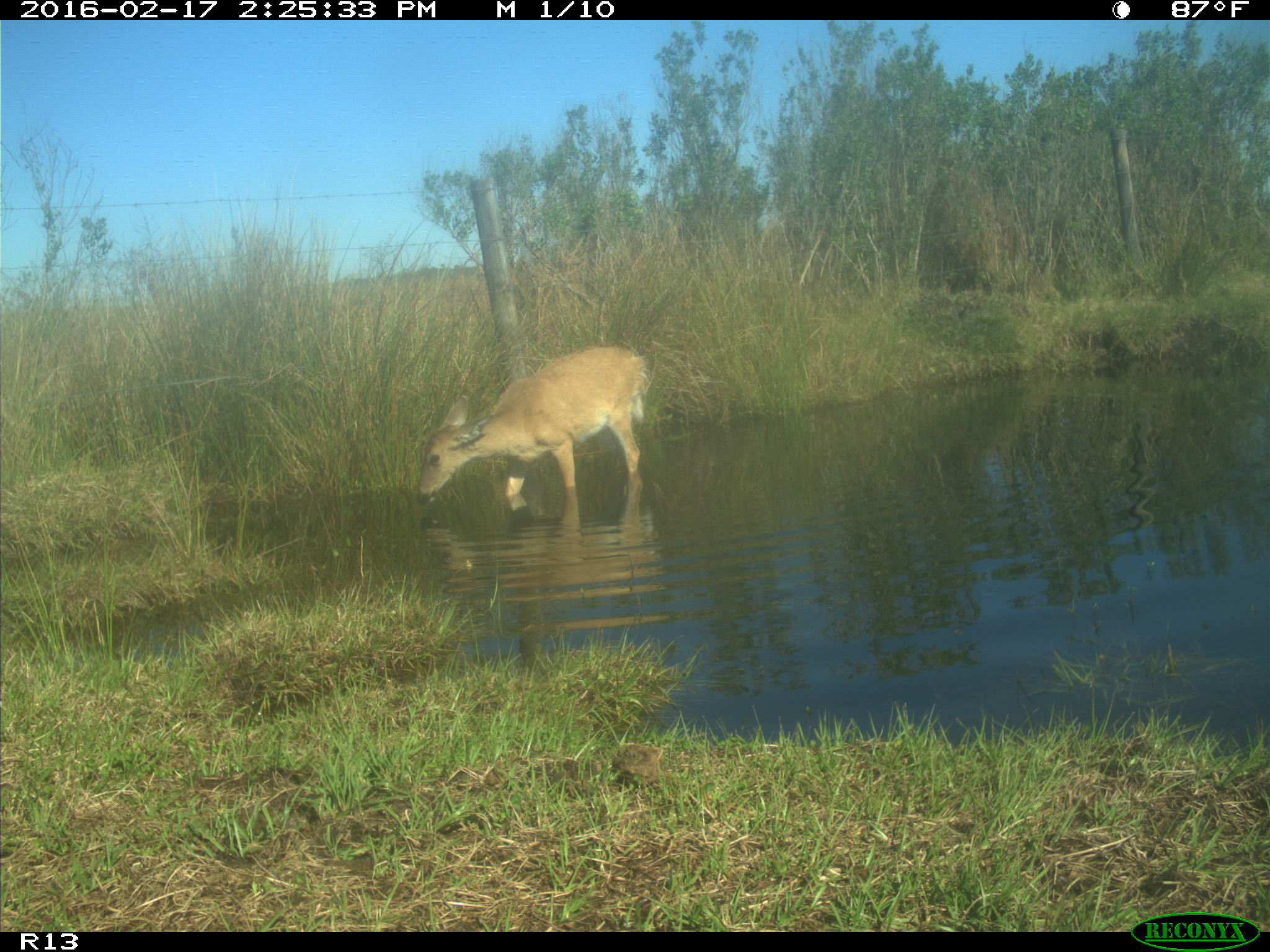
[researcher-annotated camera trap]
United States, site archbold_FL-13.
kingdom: Animalia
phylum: Chordata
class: Mammalia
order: Artiodactyla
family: Cervidae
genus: Odocoileus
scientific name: Odocoileus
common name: deer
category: unidentified deer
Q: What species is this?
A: Unidentified deer (deer) (Odocoileus).